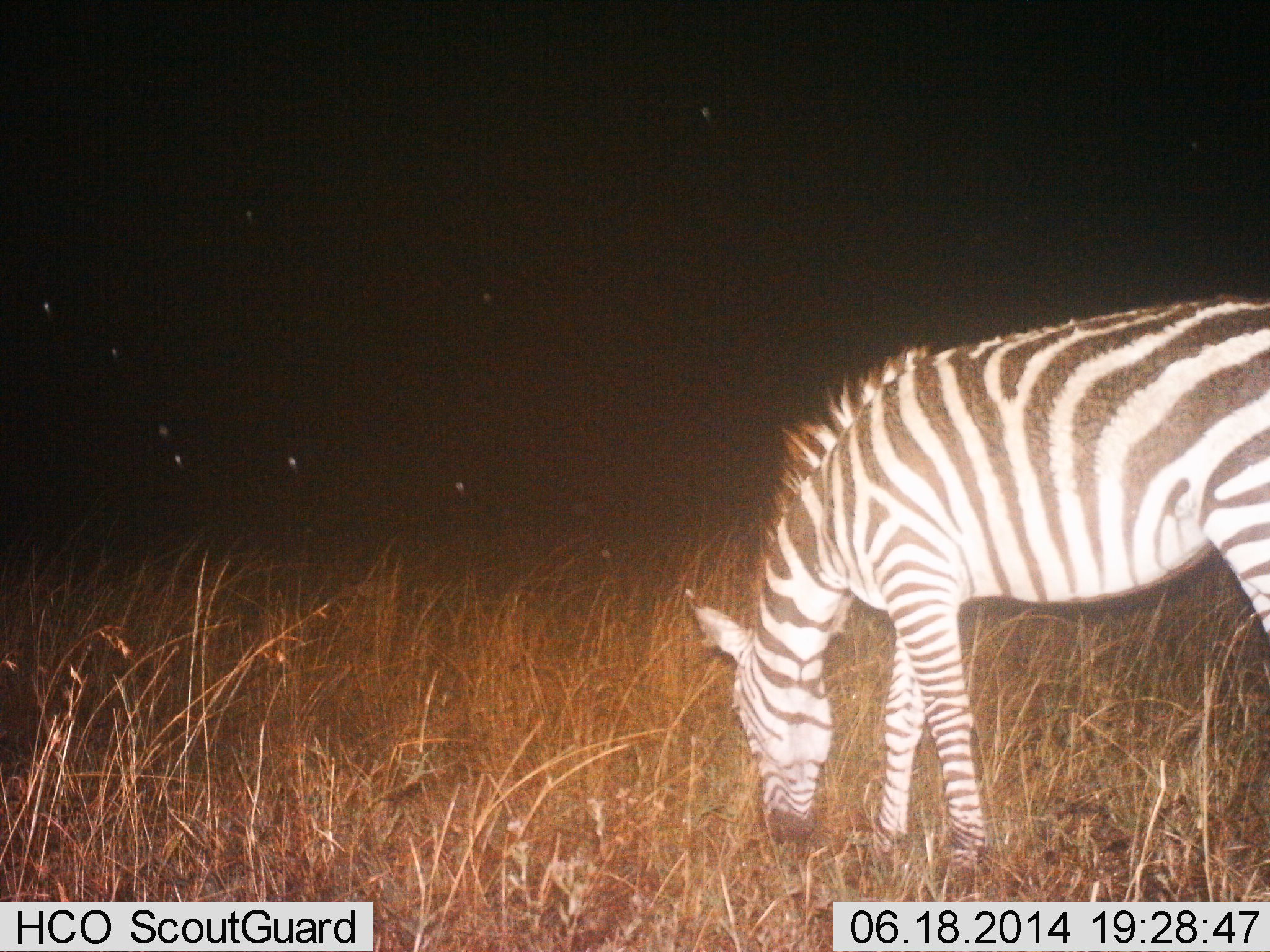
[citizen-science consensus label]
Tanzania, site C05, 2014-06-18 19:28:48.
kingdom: Animalia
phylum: Chordata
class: Mammalia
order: Perissodactyla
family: Equidae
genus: Equus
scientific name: Equus quagga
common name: plains zebra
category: zebra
Zebra (plains zebra) (Equus quagga), count 1. Behavior (volunteer vote fractions): standing 50%, resting 0%, moving 0%, interacting 0%. Young present (vote fraction): 0%. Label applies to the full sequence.